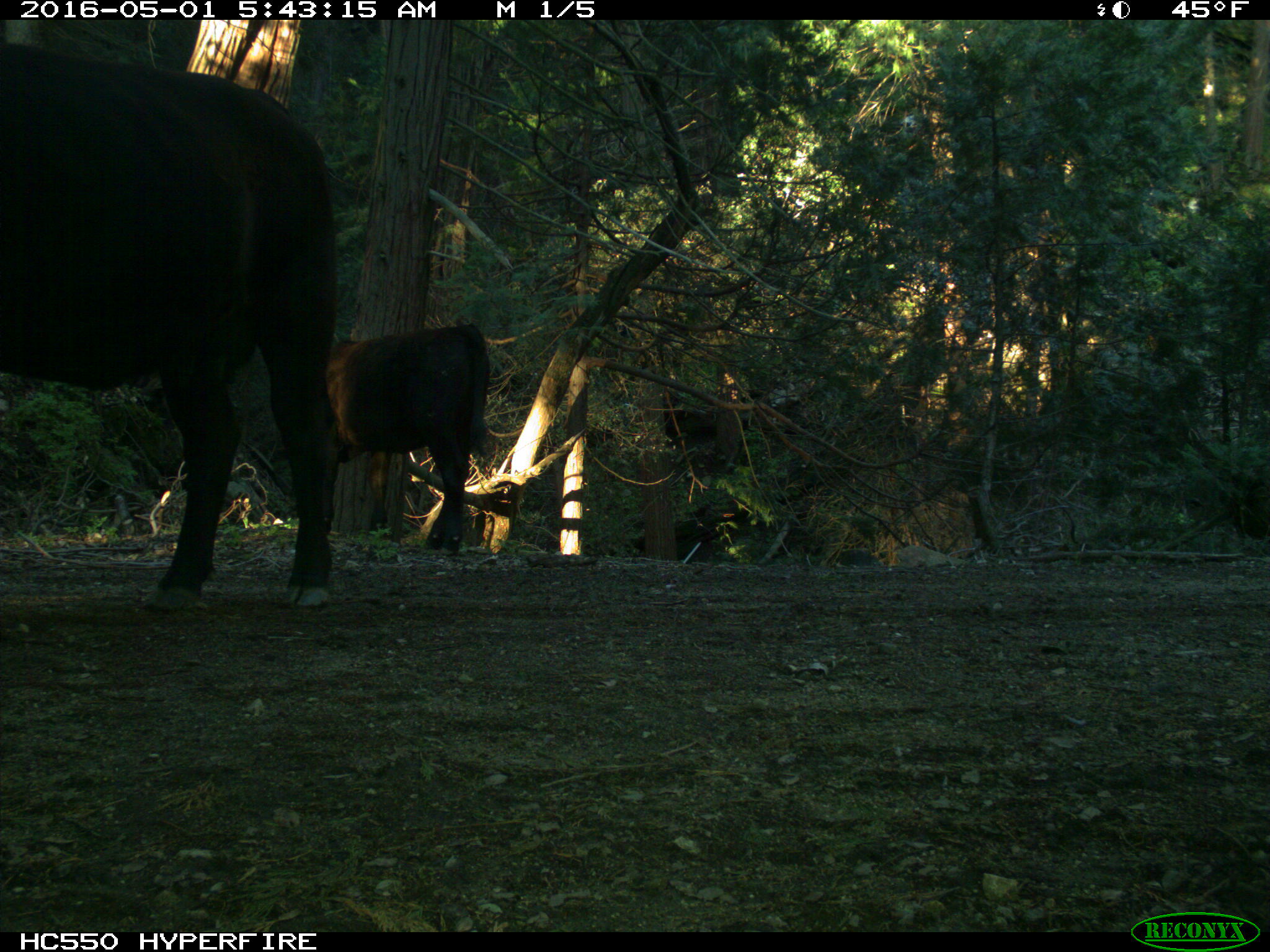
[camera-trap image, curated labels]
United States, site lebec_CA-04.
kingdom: Animalia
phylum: Chordata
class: Mammalia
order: Artiodactyla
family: Bovidae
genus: Bos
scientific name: Bos taurus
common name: domestic cow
Bos taurus (domestic cow).